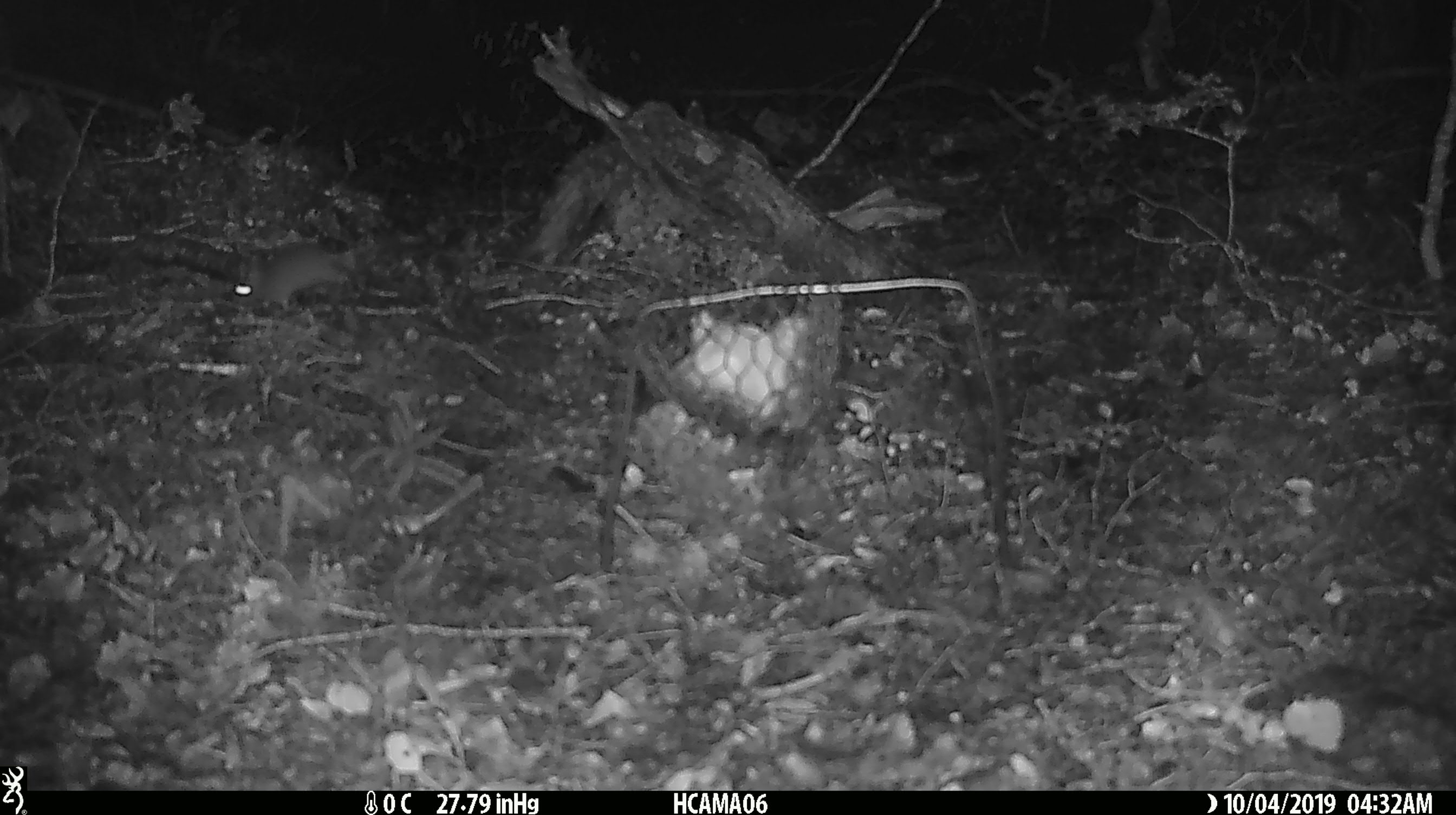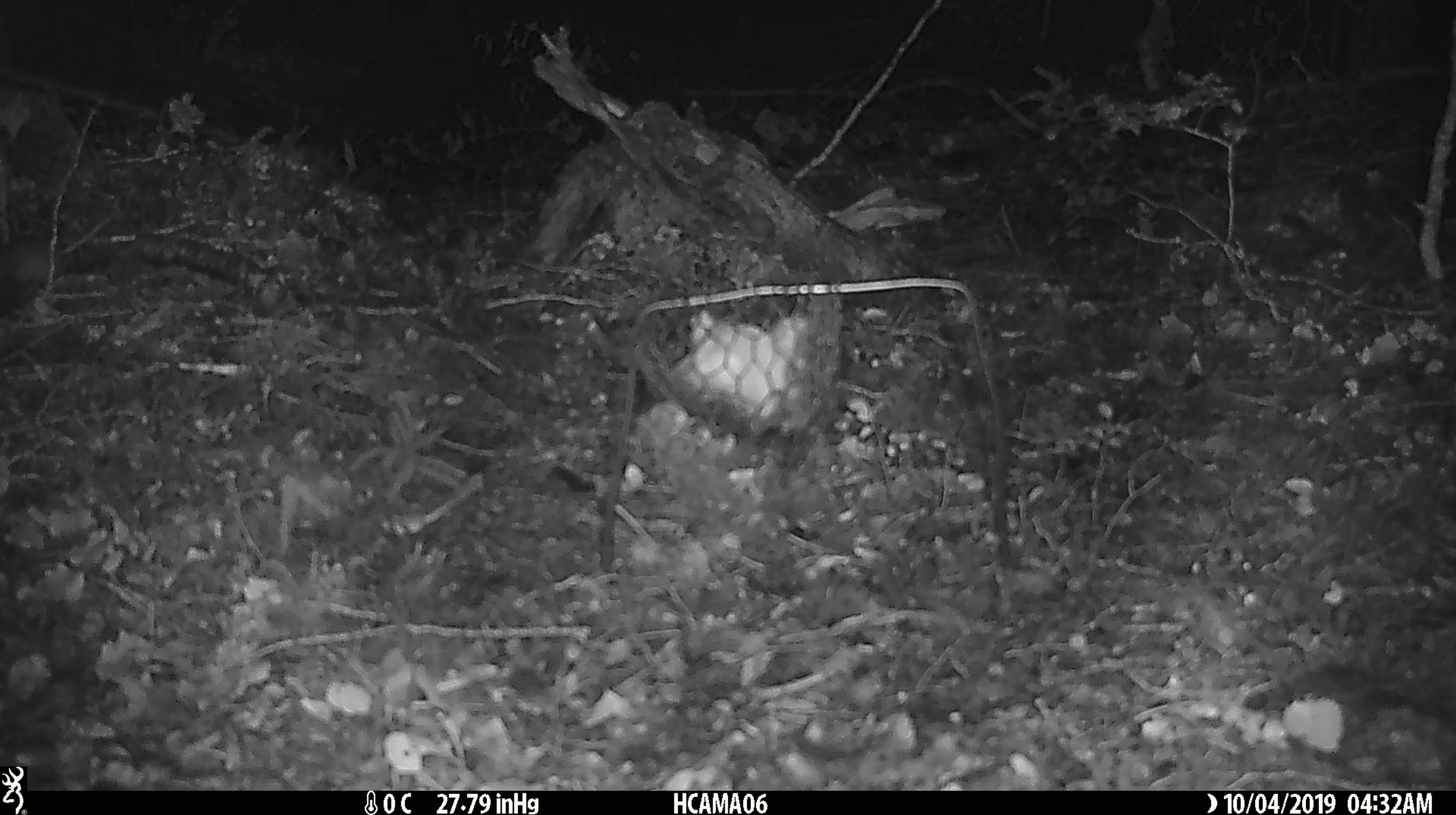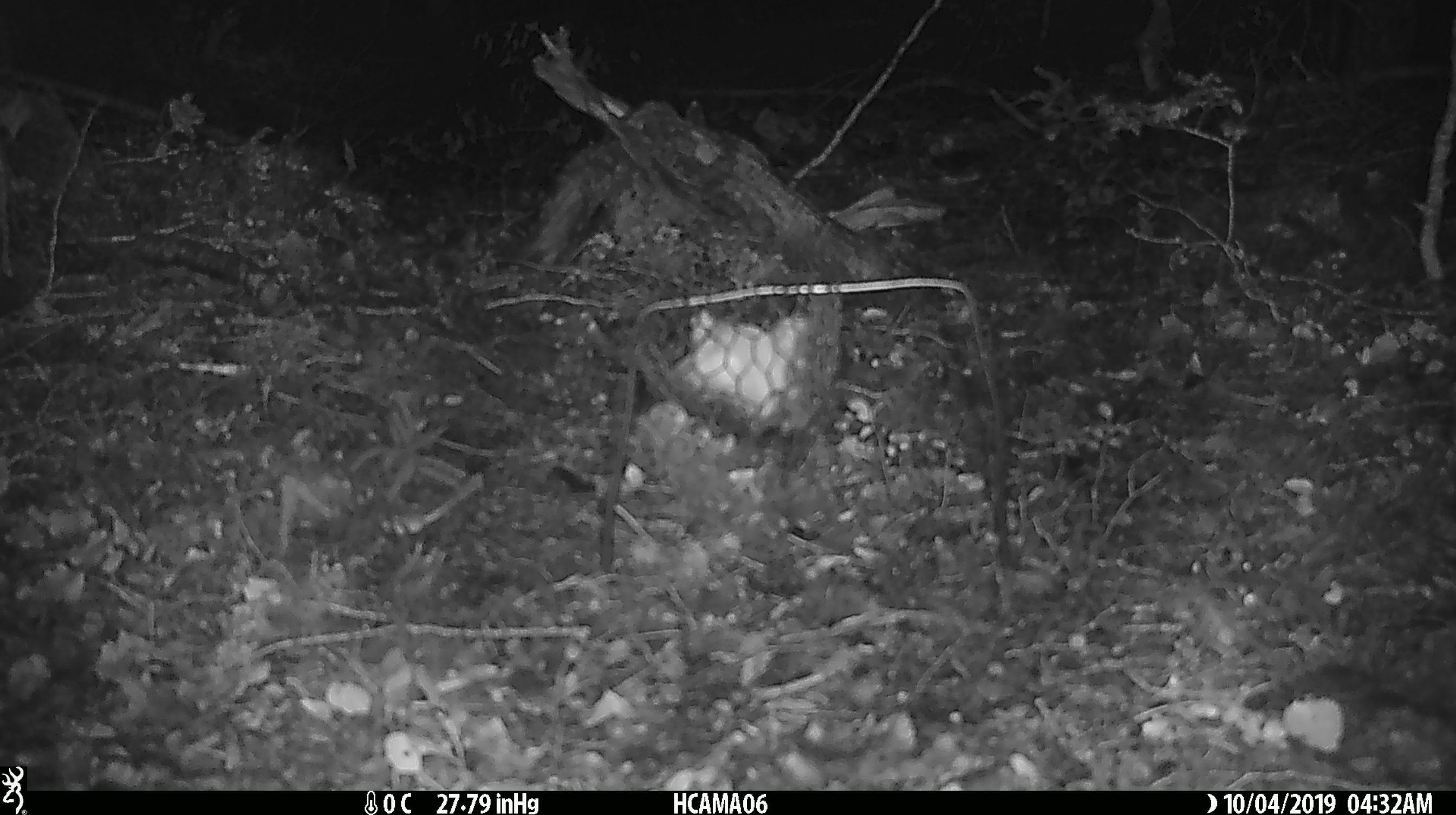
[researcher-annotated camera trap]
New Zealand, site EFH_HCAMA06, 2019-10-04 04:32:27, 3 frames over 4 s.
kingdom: Animalia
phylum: Chordata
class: Mammalia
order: Rodentia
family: Muridae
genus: Mus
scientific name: Mus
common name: mouse